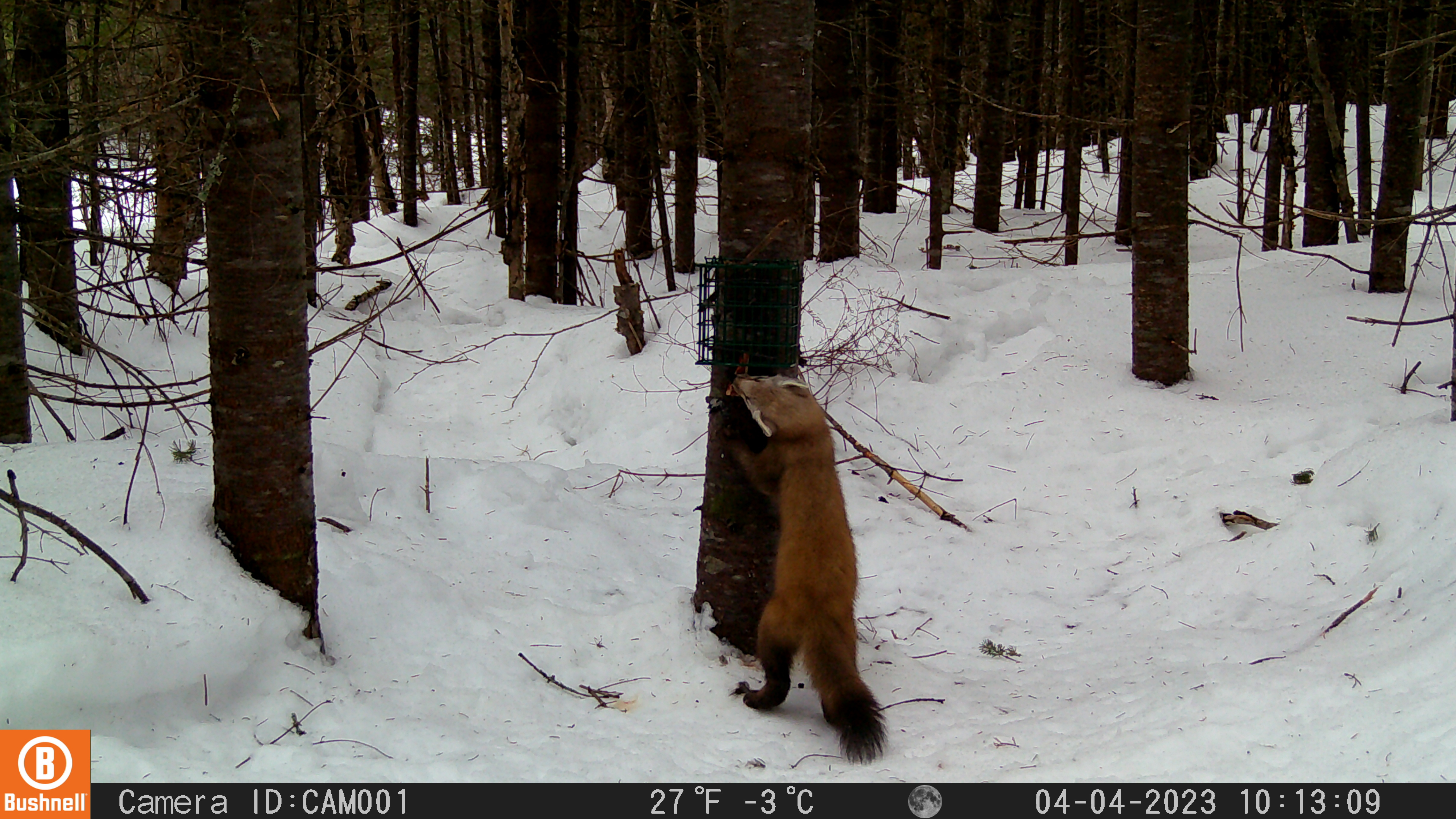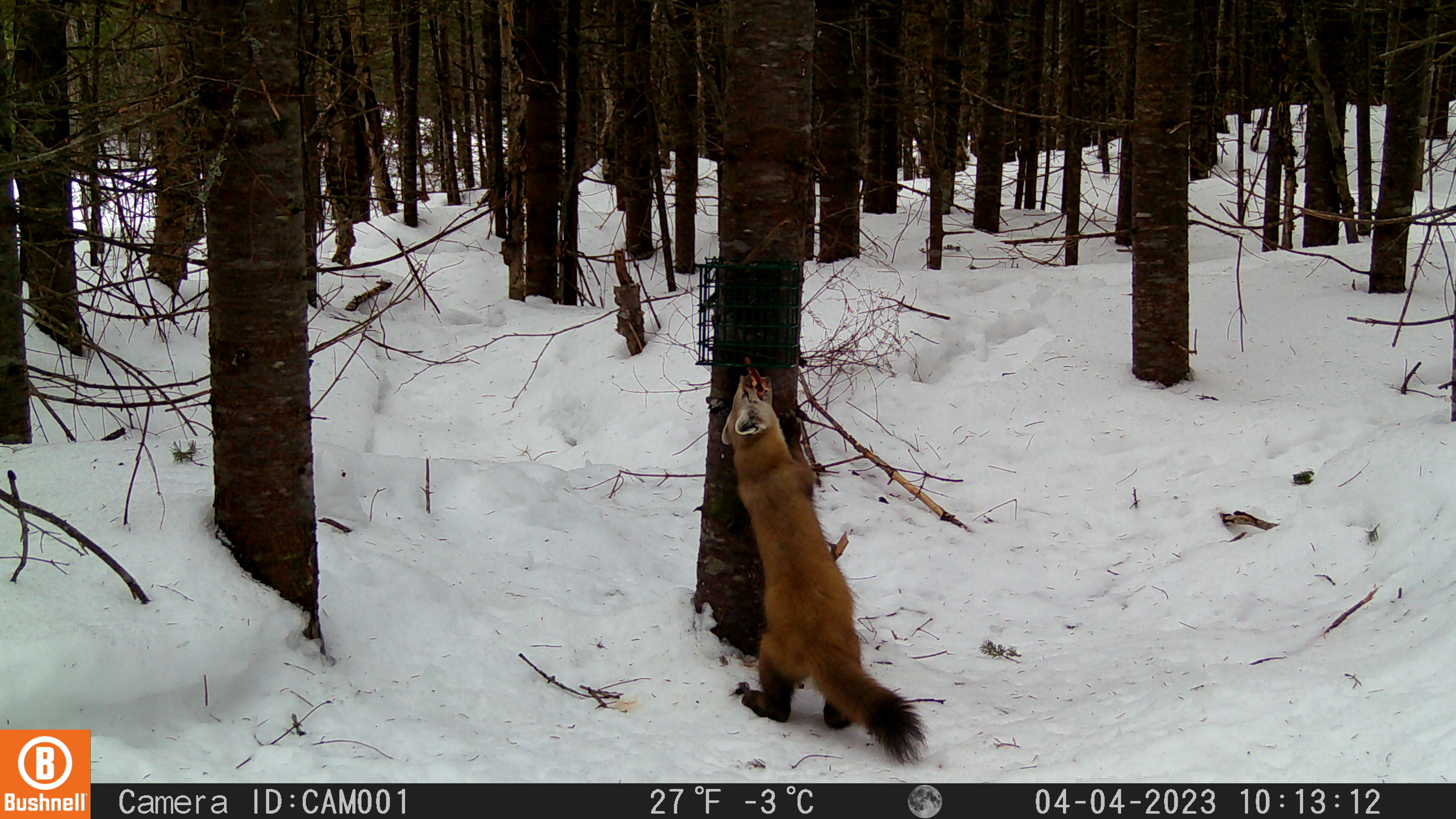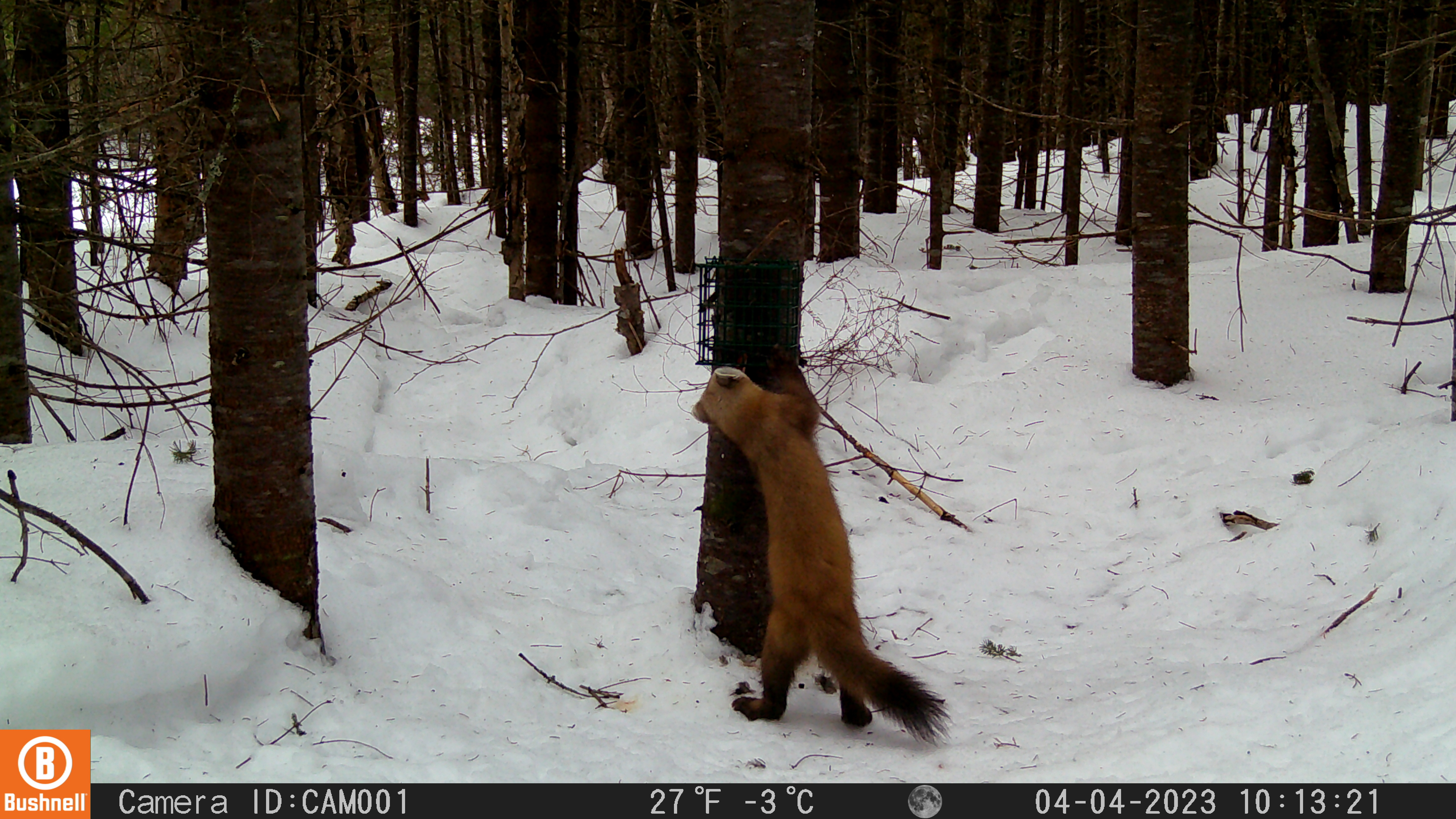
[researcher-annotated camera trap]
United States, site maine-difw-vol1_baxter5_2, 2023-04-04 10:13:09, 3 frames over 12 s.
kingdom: Animalia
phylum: Chordata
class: Mammalia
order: Carnivora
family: Mustelidae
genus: Martes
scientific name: Martes americana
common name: american marten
American marten (Martes americana).